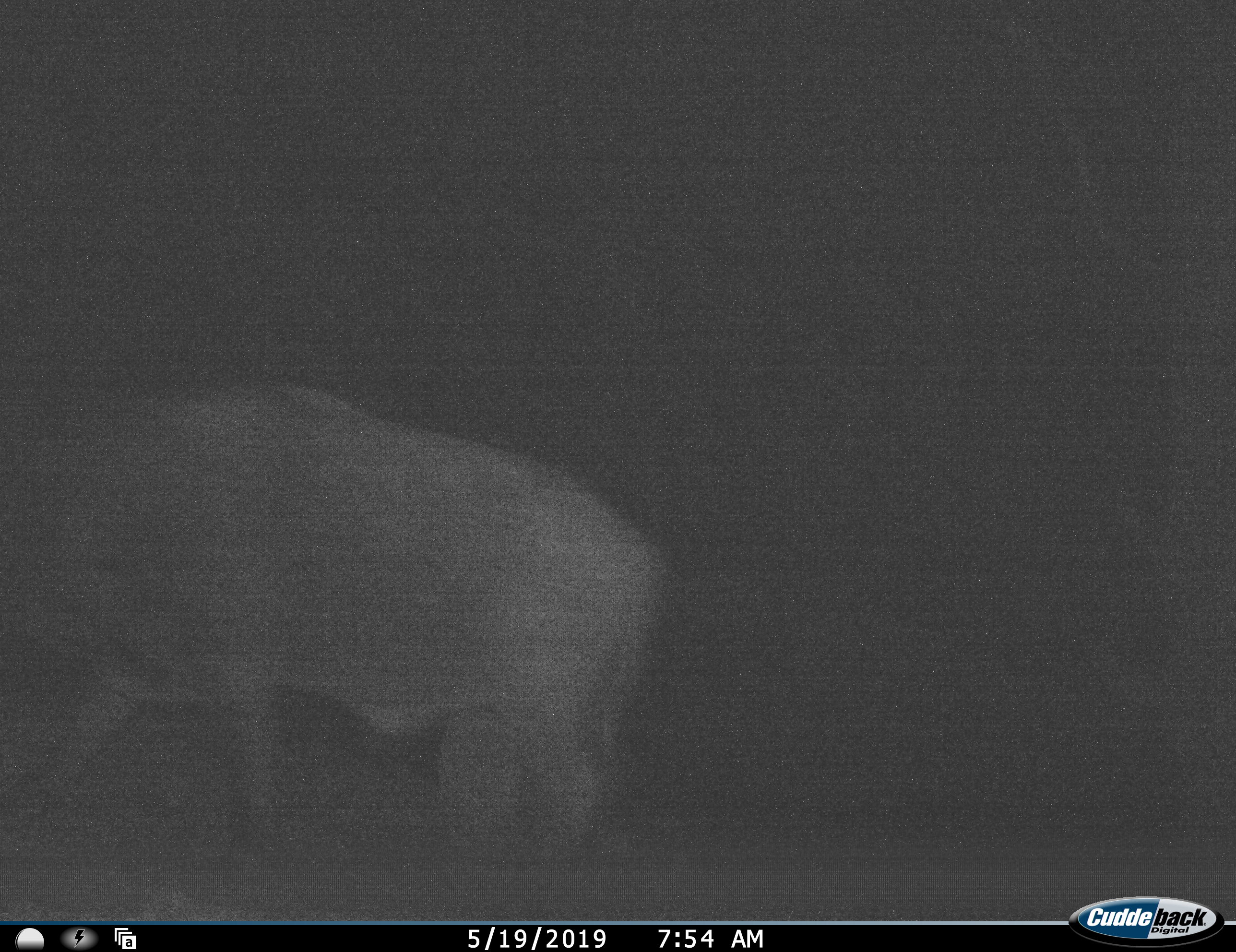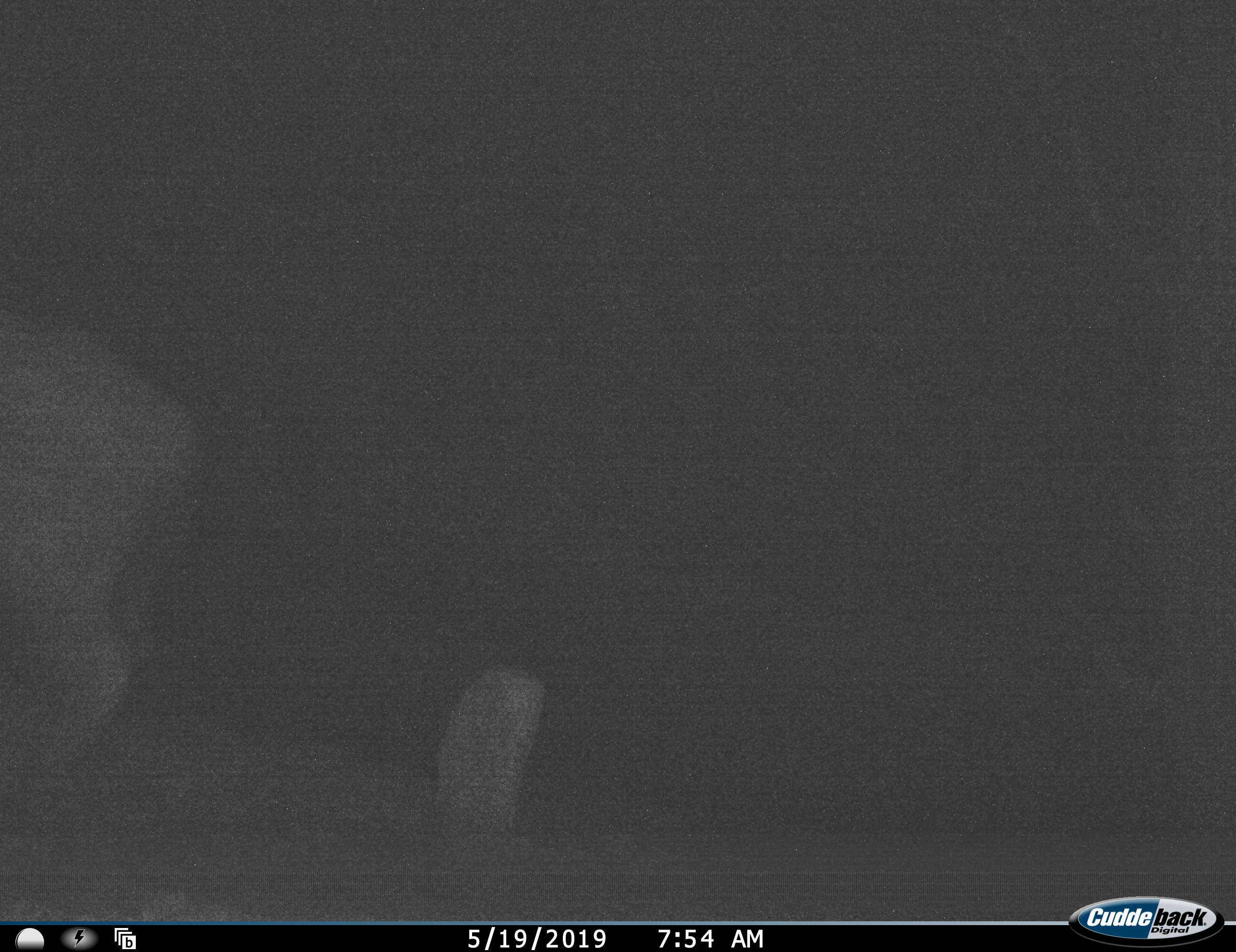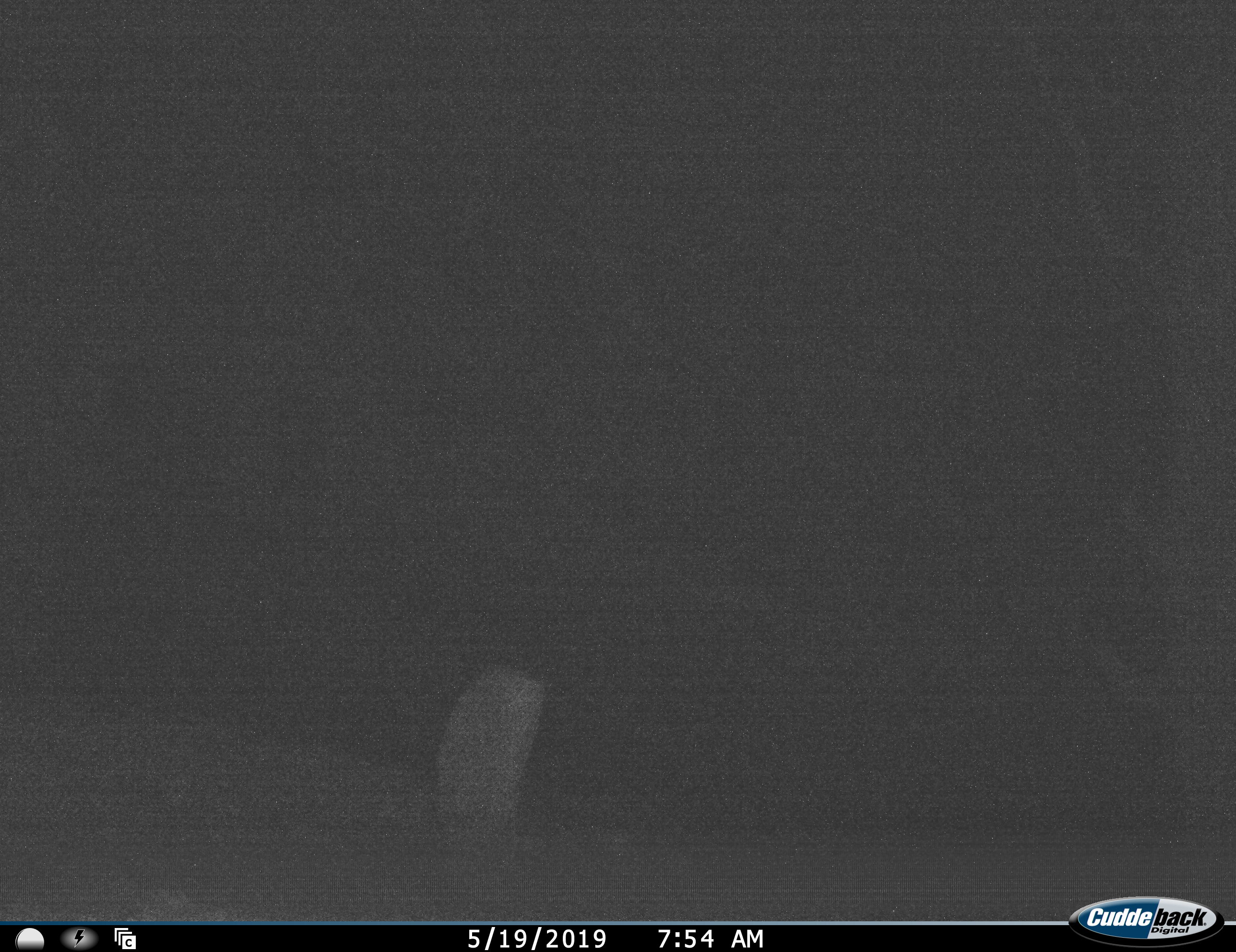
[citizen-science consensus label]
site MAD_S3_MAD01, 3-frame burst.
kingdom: Animalia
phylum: Chordata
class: Mammalia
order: Artiodactyla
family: Bovidae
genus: Syncerus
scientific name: Syncerus caffer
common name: african buffalo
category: buffalo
Buffalo (african buffalo) (Syncerus caffer), count 1. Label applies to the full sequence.